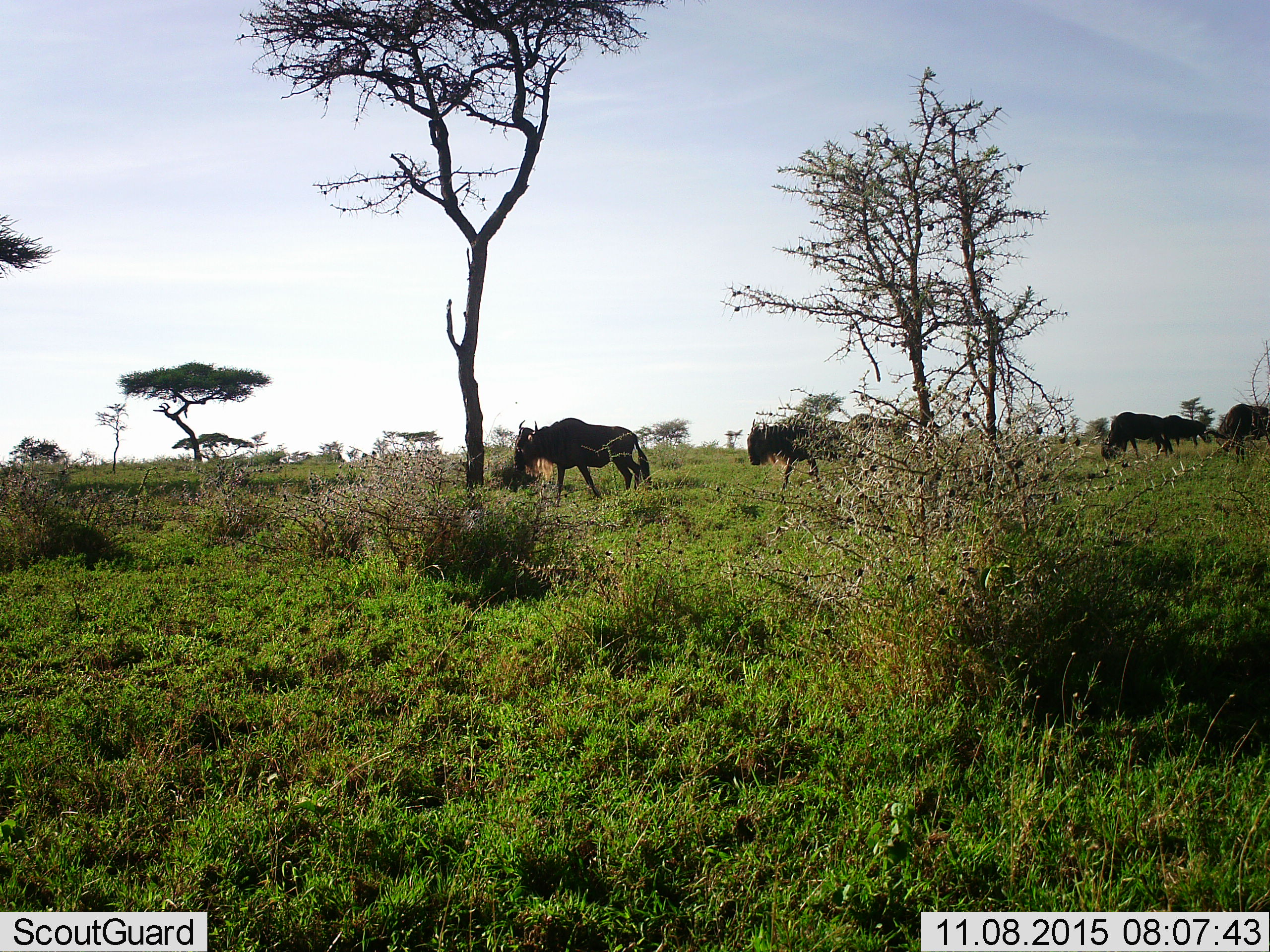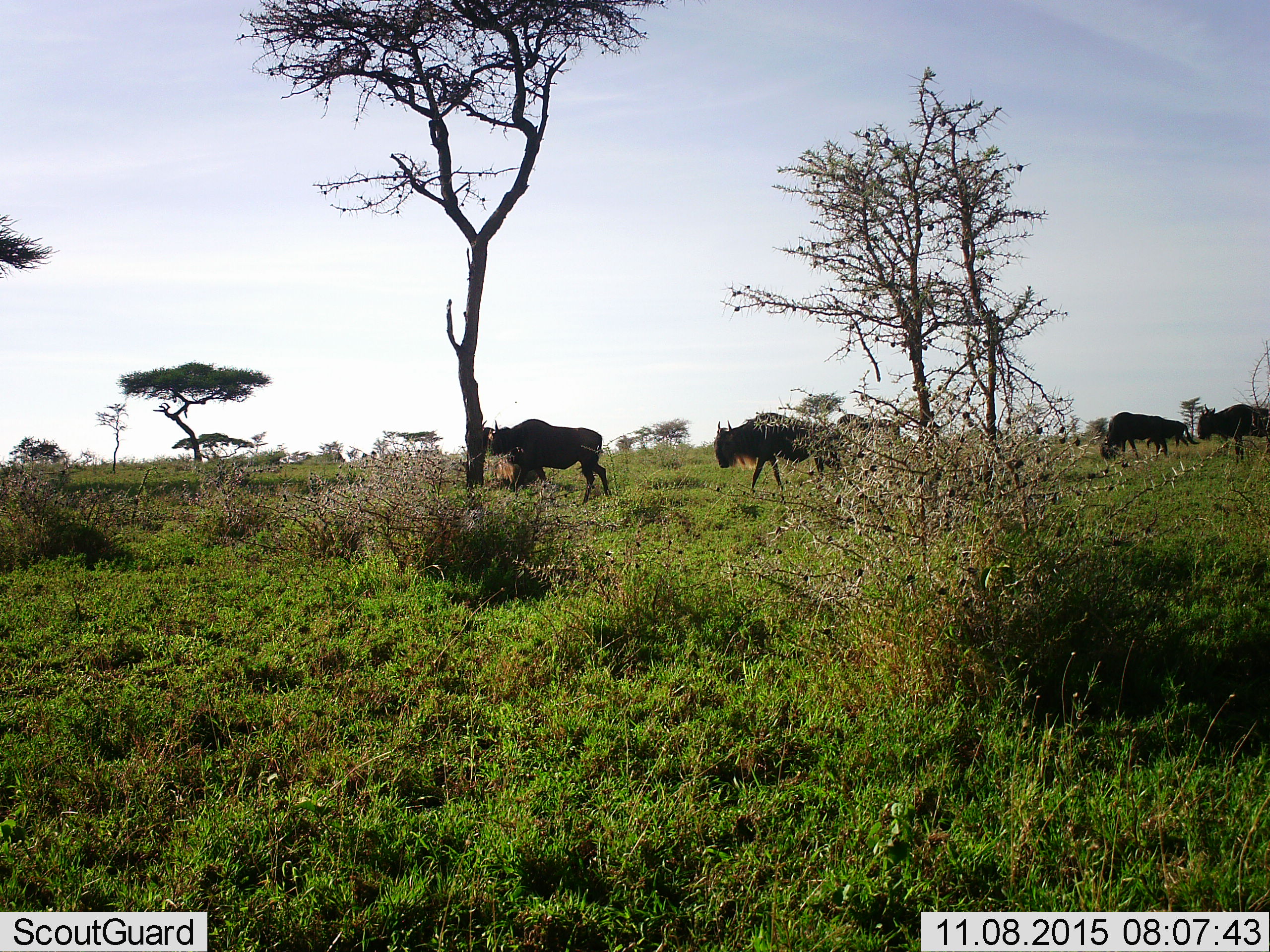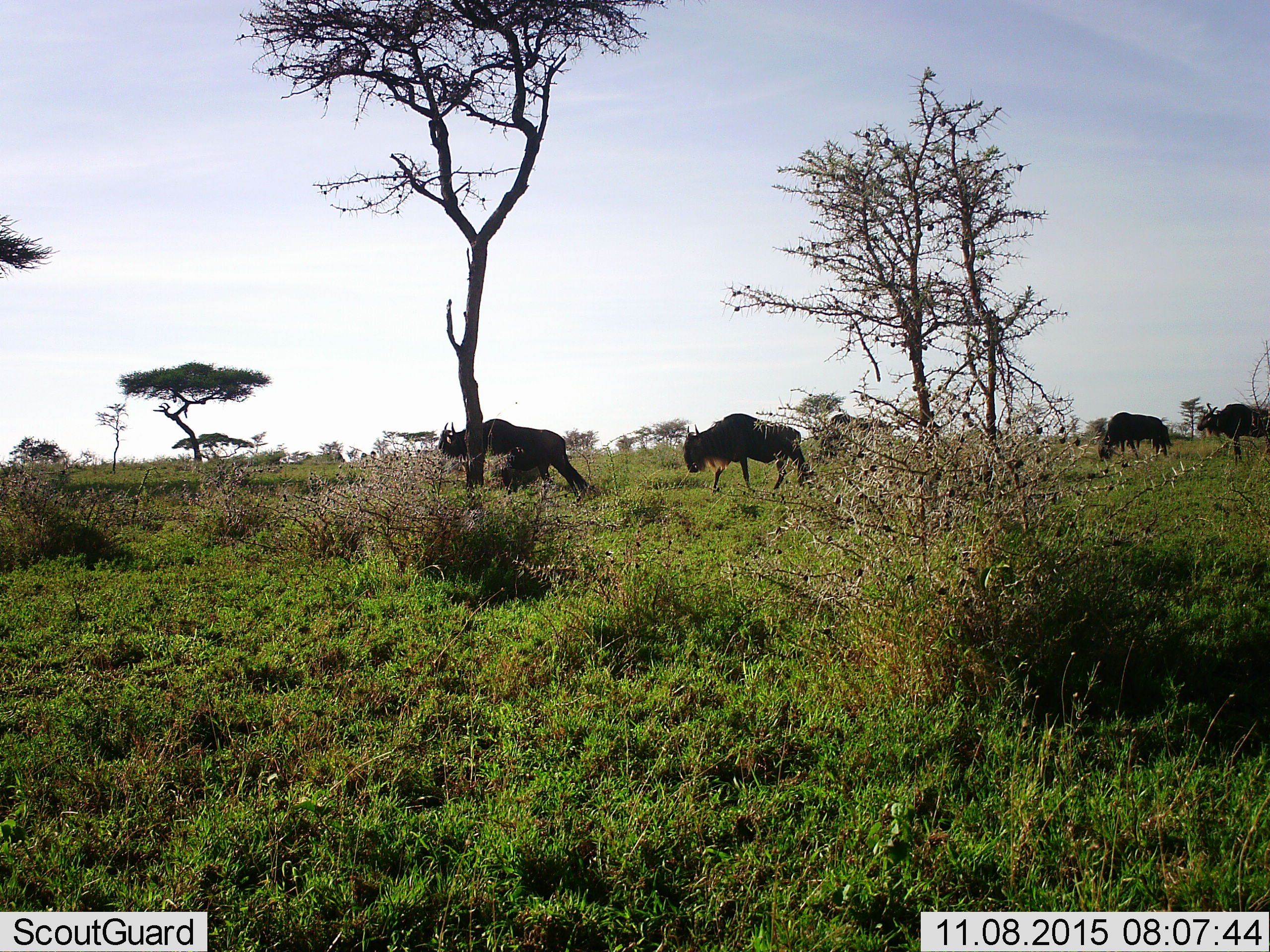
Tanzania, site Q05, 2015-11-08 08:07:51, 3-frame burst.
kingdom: Animalia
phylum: Chordata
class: Mammalia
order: Artiodactyla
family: Bovidae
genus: Connochaetes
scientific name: Connochaetes taurinus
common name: blue wildebeest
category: wildebeest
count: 5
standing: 0%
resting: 0%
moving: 100%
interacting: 0%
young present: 0%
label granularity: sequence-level